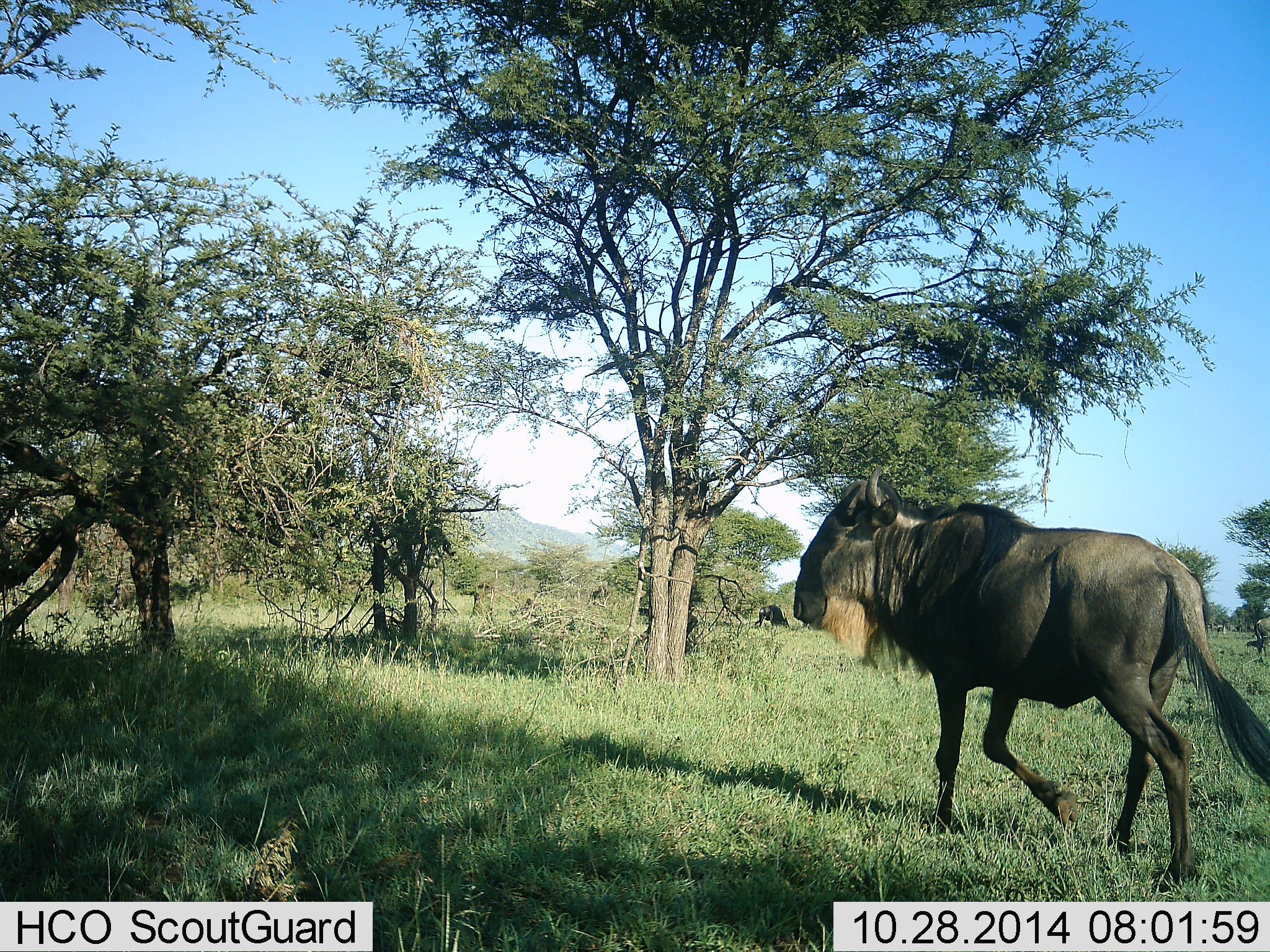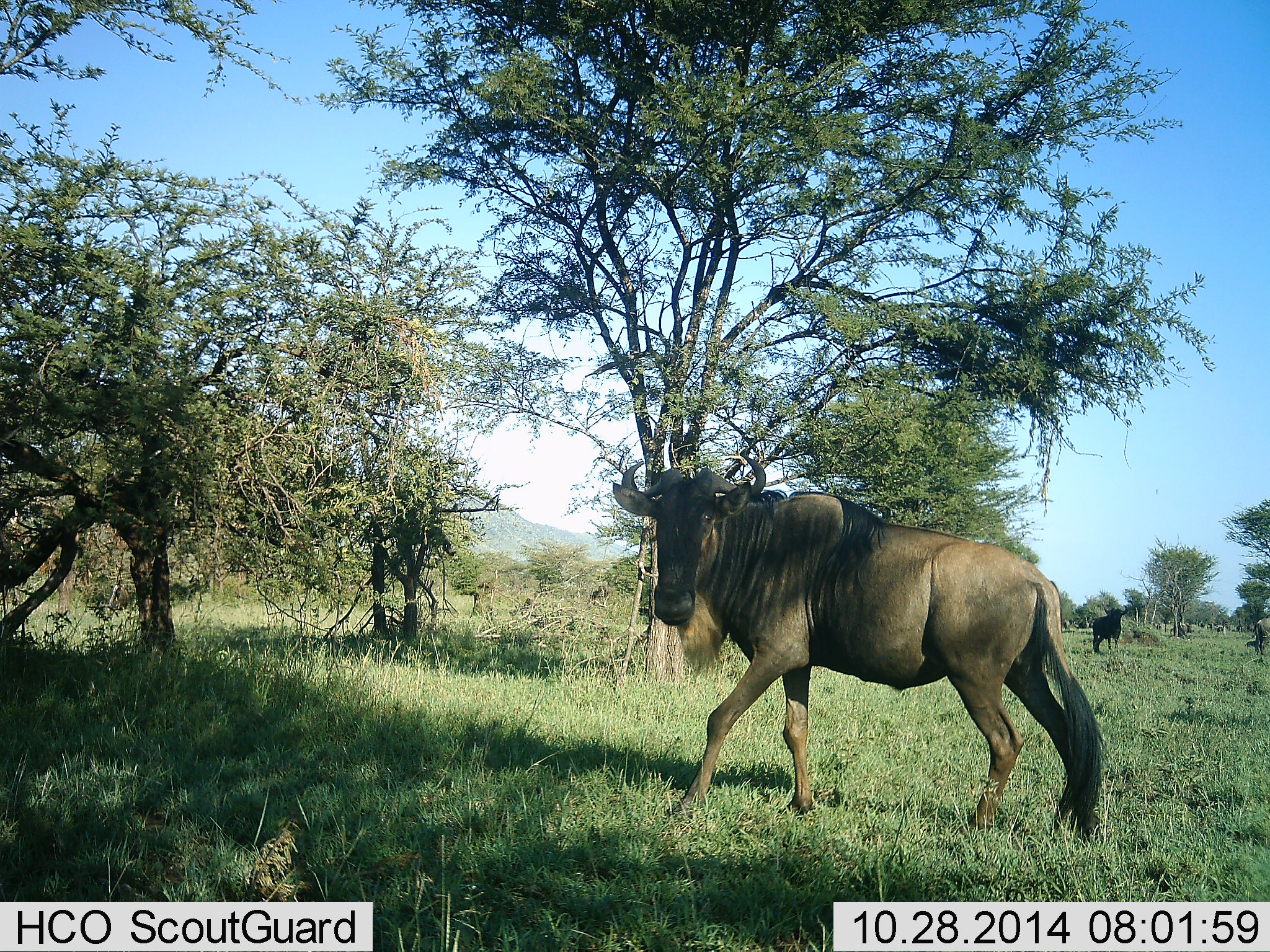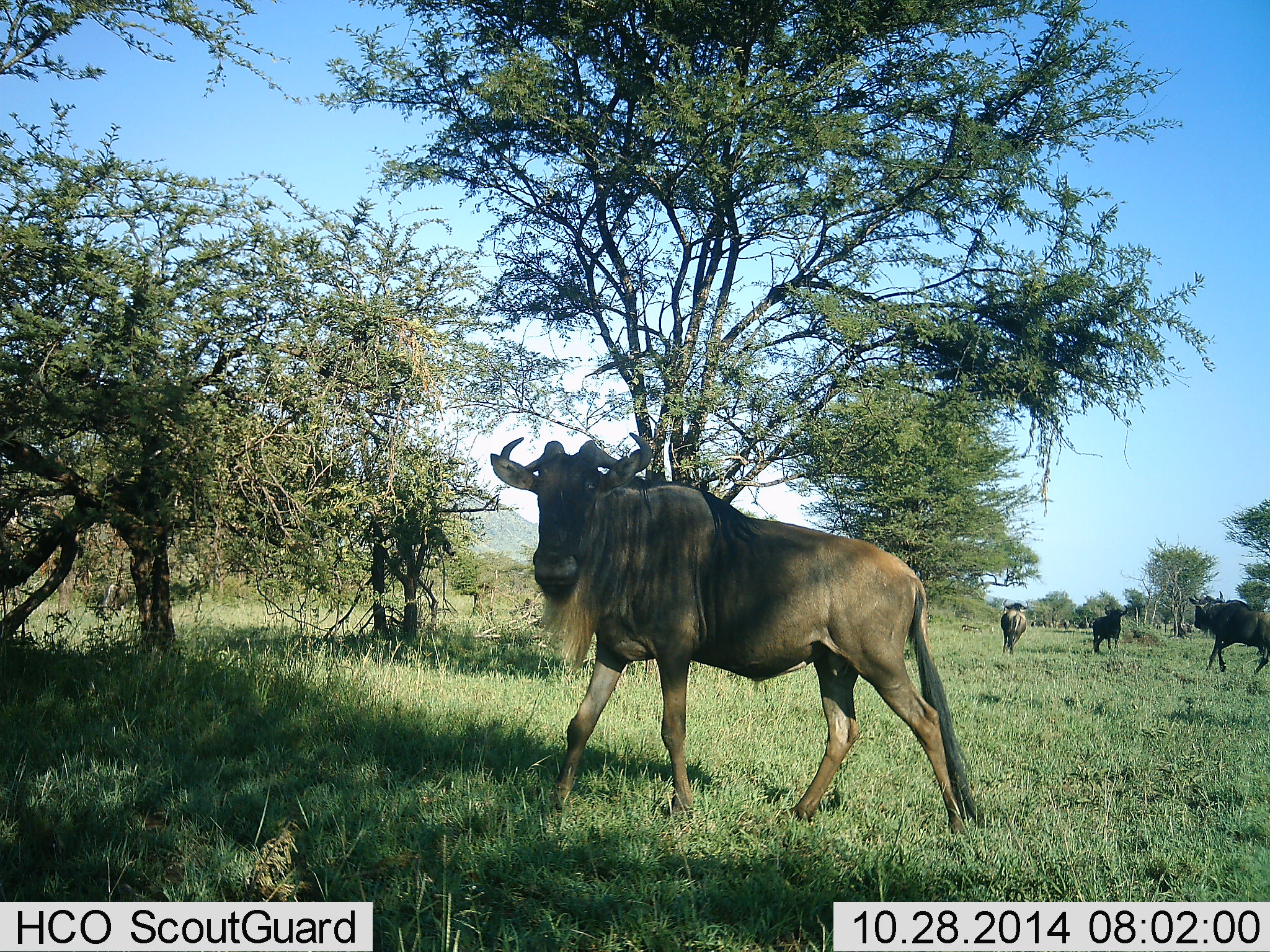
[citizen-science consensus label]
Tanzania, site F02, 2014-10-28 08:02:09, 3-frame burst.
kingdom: Animalia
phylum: Chordata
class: Mammalia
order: Artiodactyla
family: Bovidae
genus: Connochaetes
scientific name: Connochaetes taurinus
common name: blue wildebeest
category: wildebeest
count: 4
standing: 20%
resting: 10%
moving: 90%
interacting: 0%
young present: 0%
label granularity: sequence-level